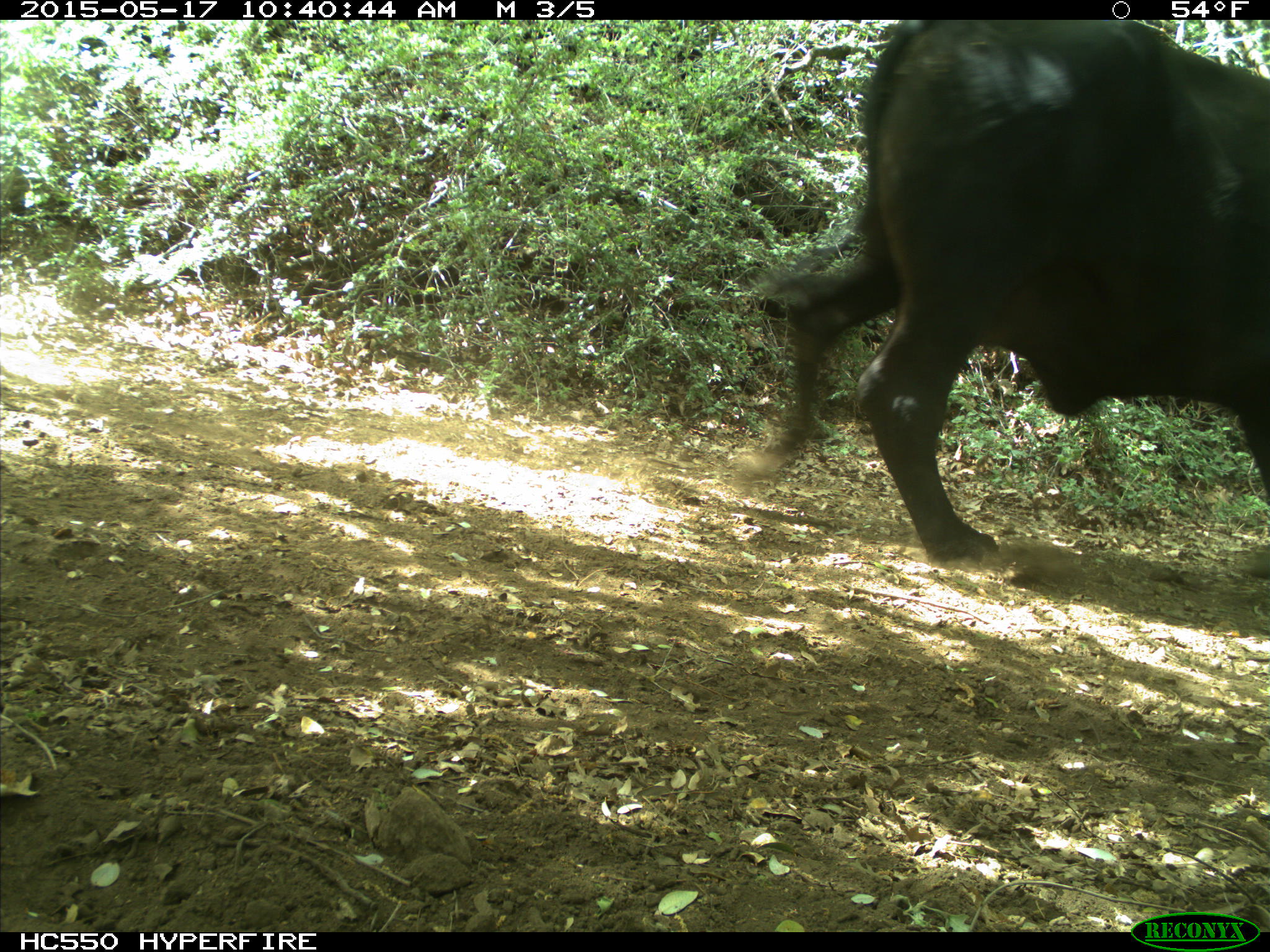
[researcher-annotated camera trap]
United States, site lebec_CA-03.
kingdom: Animalia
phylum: Chordata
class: Mammalia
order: Artiodactyla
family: Bovidae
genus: Bos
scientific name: Bos taurus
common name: domestic cow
Bos taurus (domestic cow).